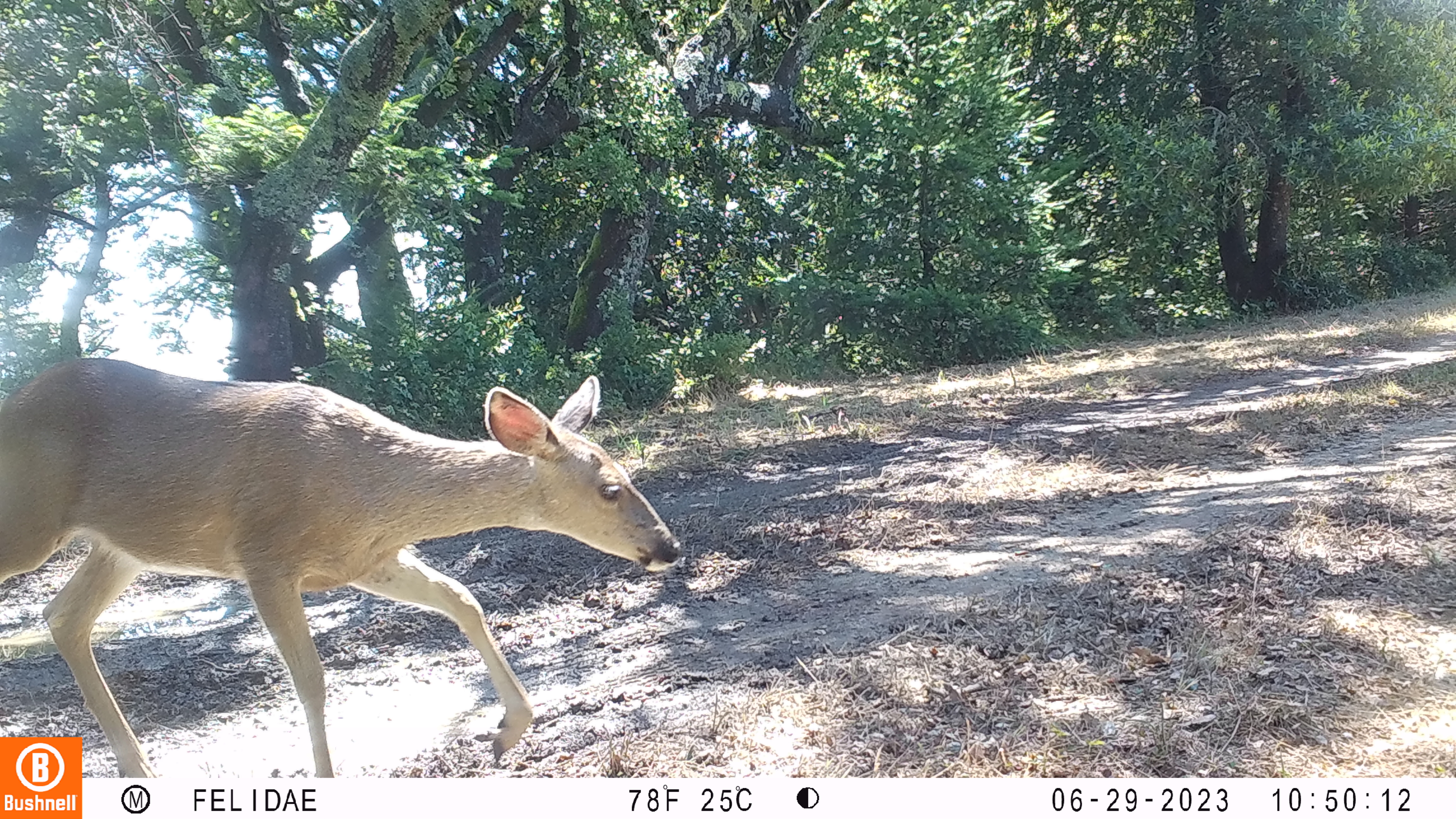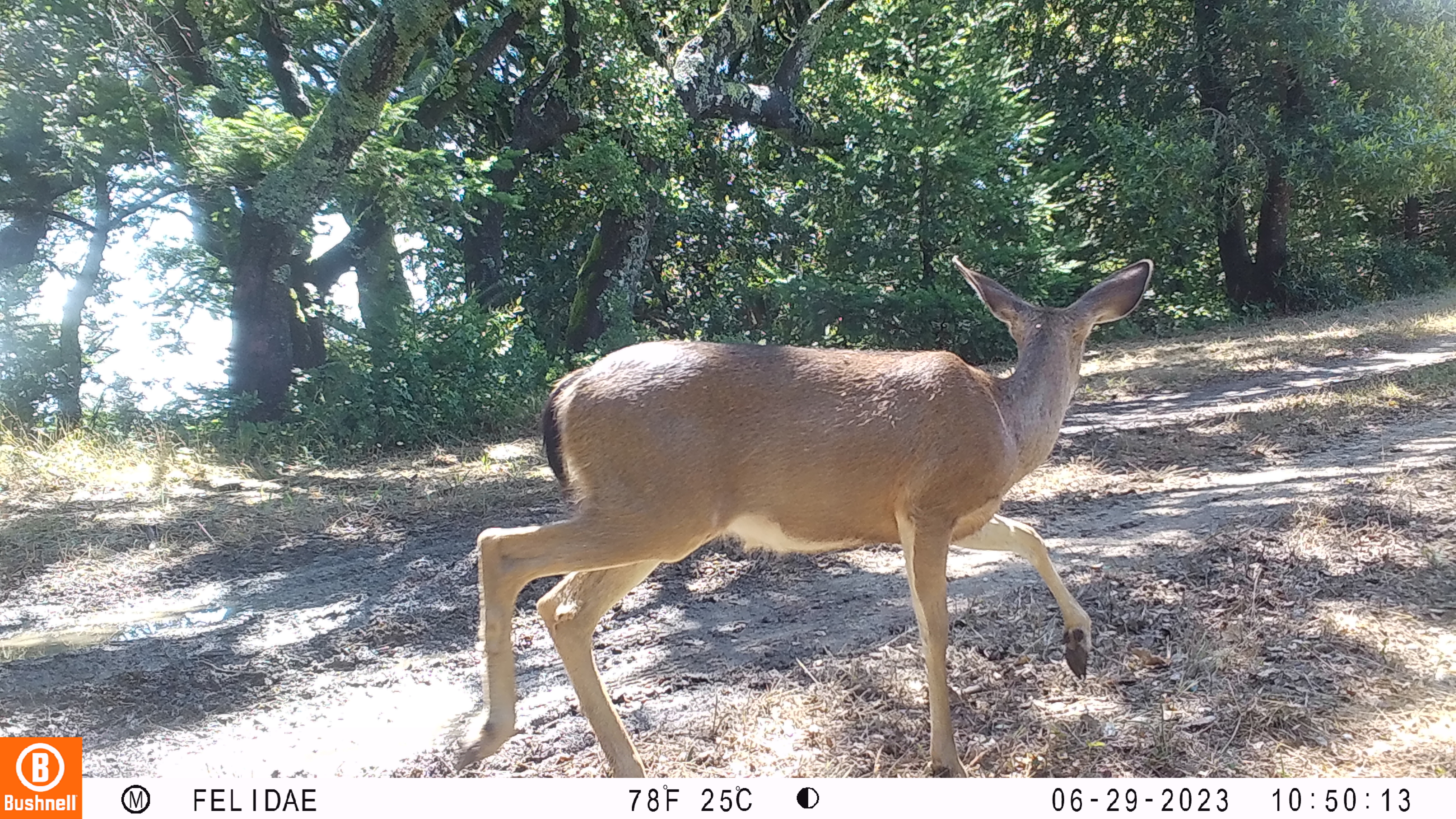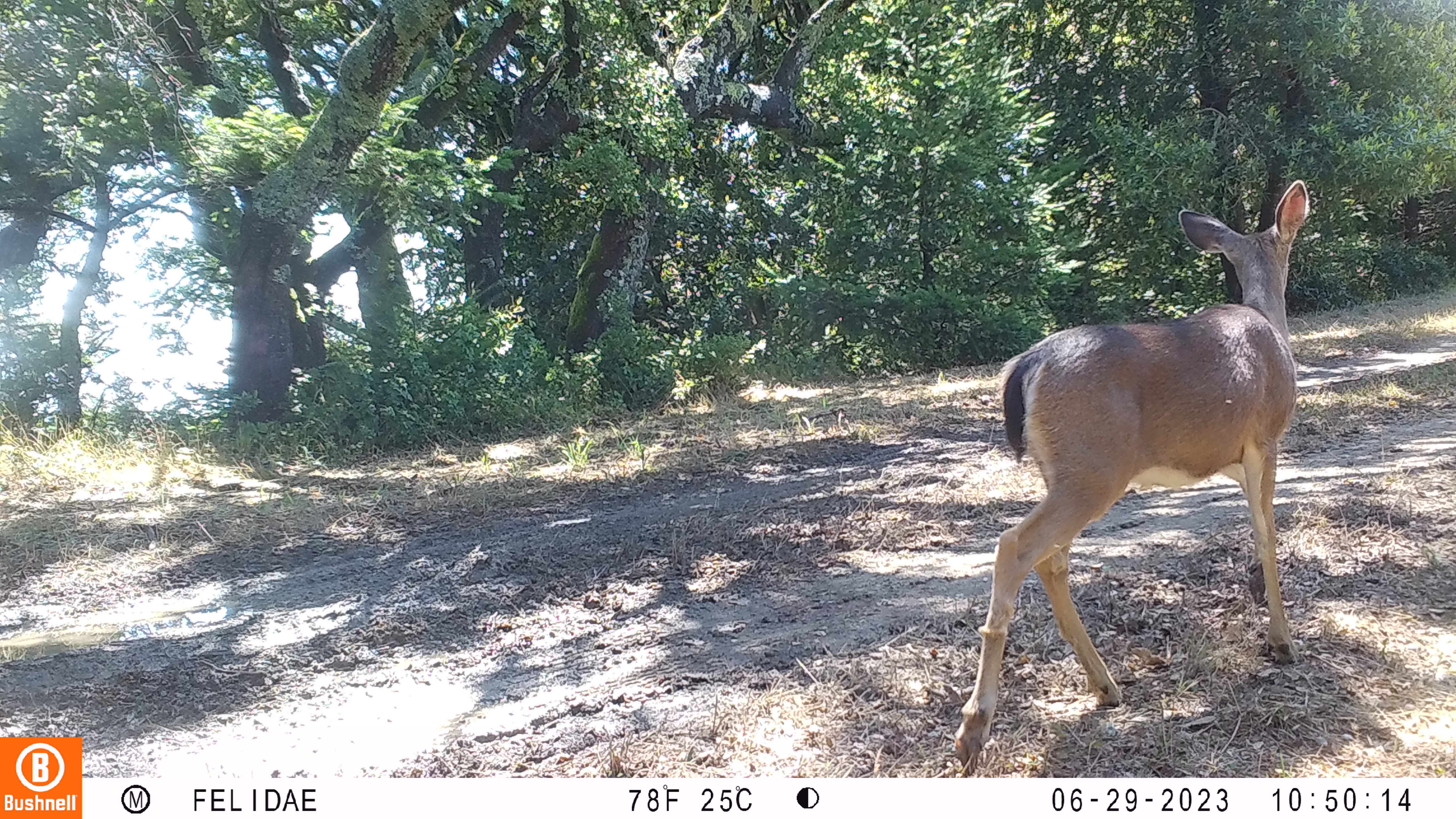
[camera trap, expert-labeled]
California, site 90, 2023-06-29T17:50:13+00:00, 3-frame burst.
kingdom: Animalia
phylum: Chordata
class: Mammalia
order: Artiodactyla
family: Cervidae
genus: Odocoileus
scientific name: Odocoileus hemionus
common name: mule deer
Mule deer (Odocoileus hemionus).